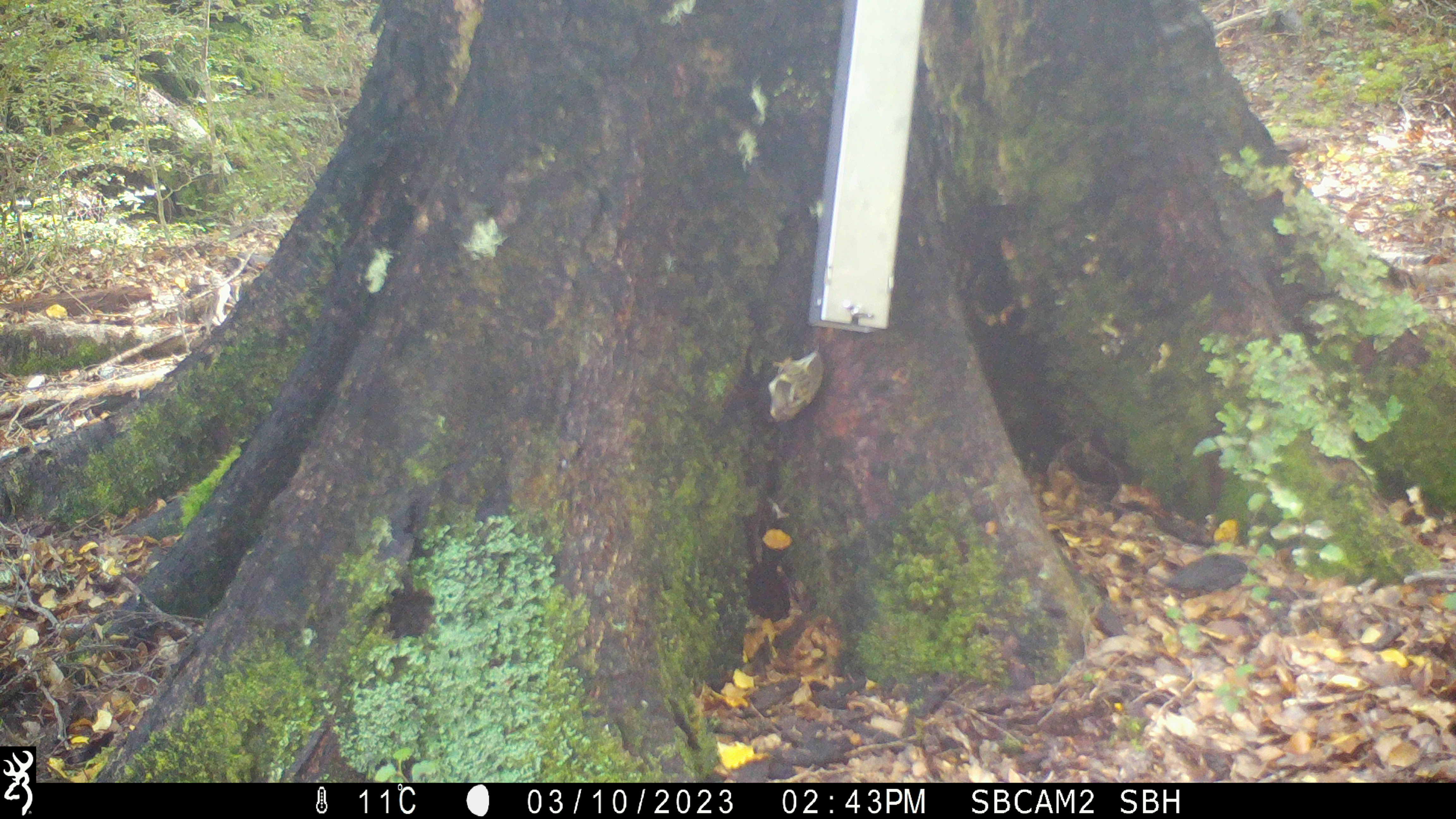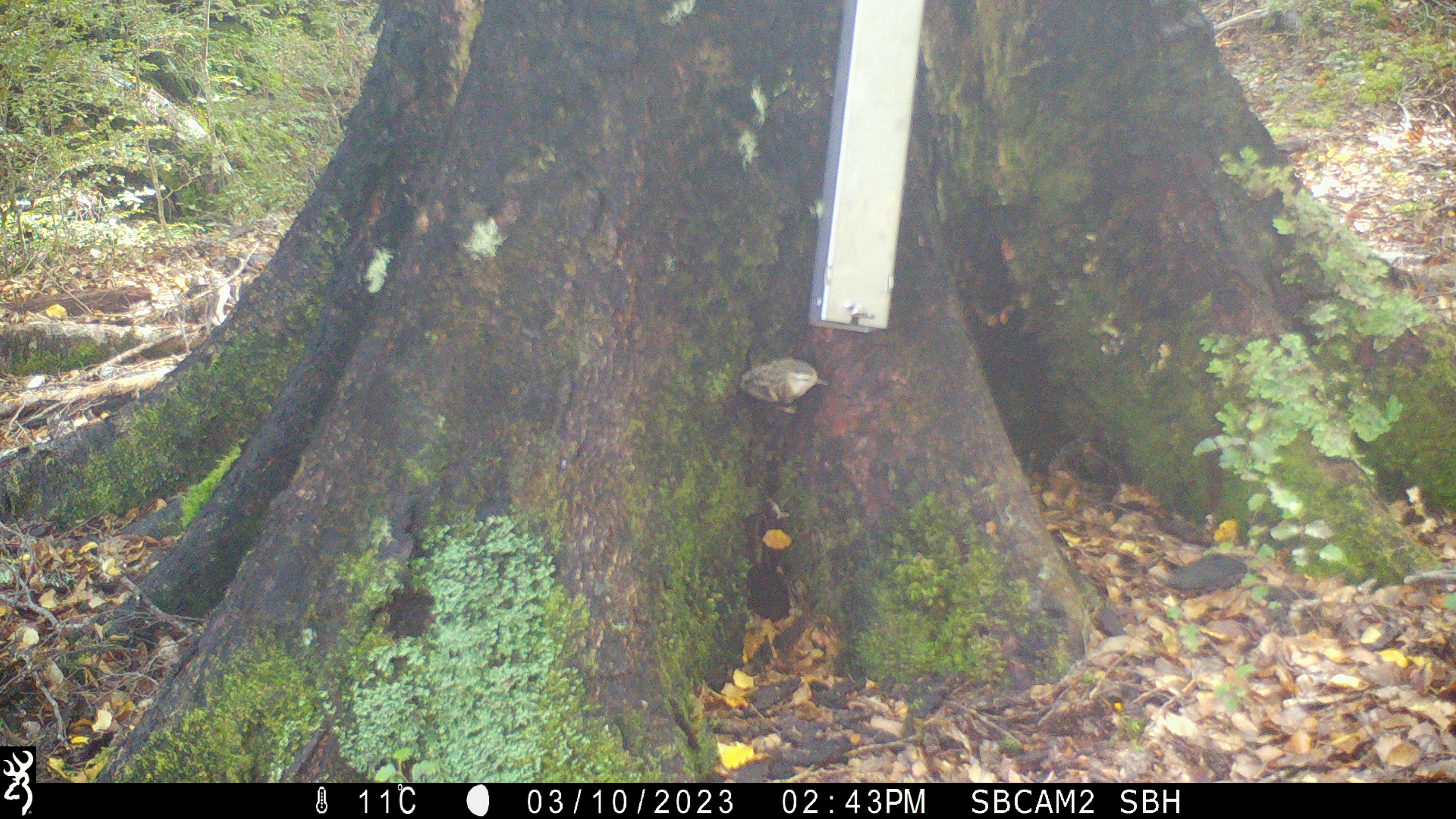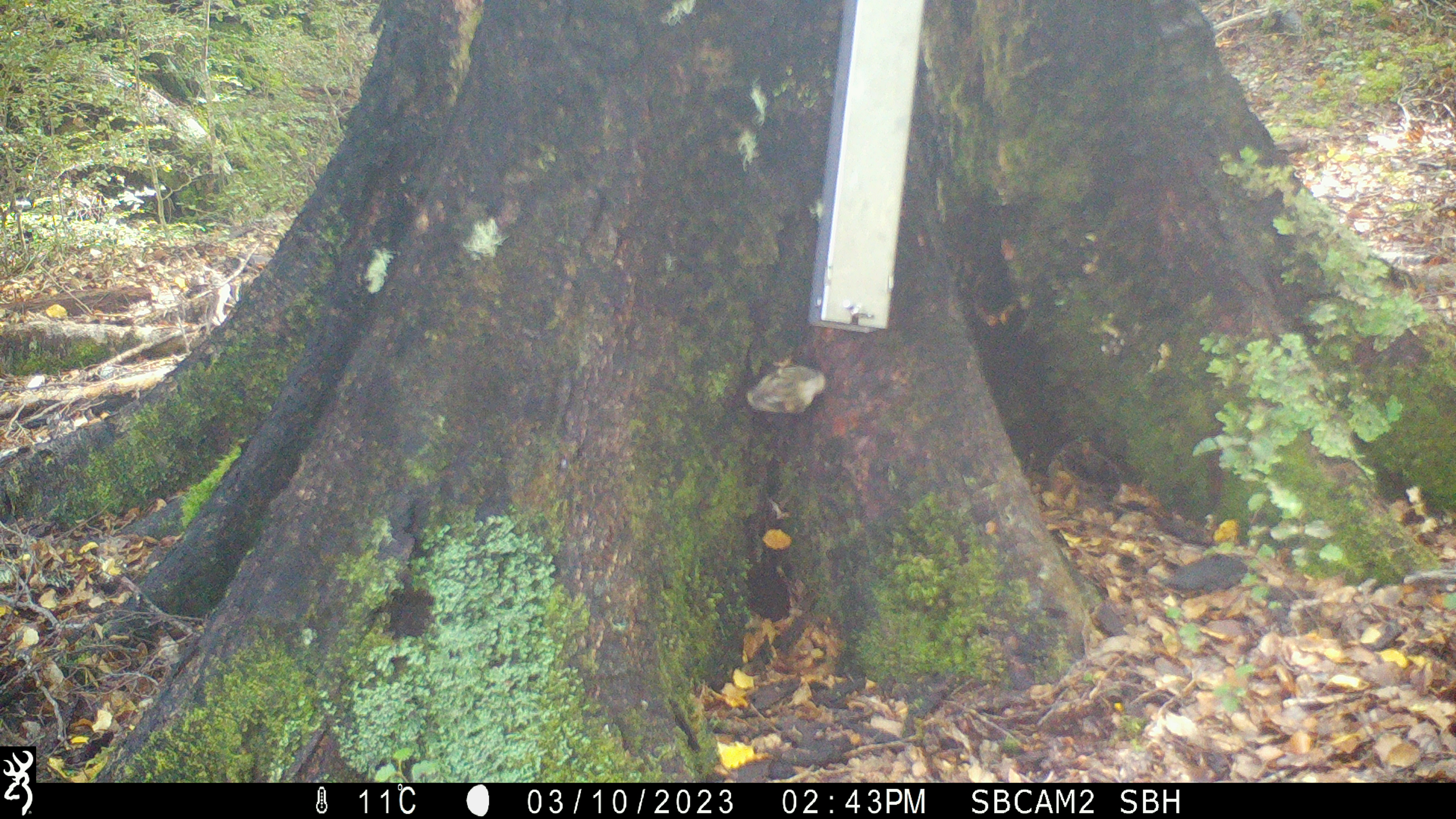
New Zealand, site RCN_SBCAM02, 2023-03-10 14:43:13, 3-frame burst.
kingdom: Animalia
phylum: Chordata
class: Aves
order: Passeriformes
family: Acanthisittidae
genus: Acanthisitta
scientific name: Acanthisitta chloris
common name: rifleman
Rifleman (Acanthisitta chloris).